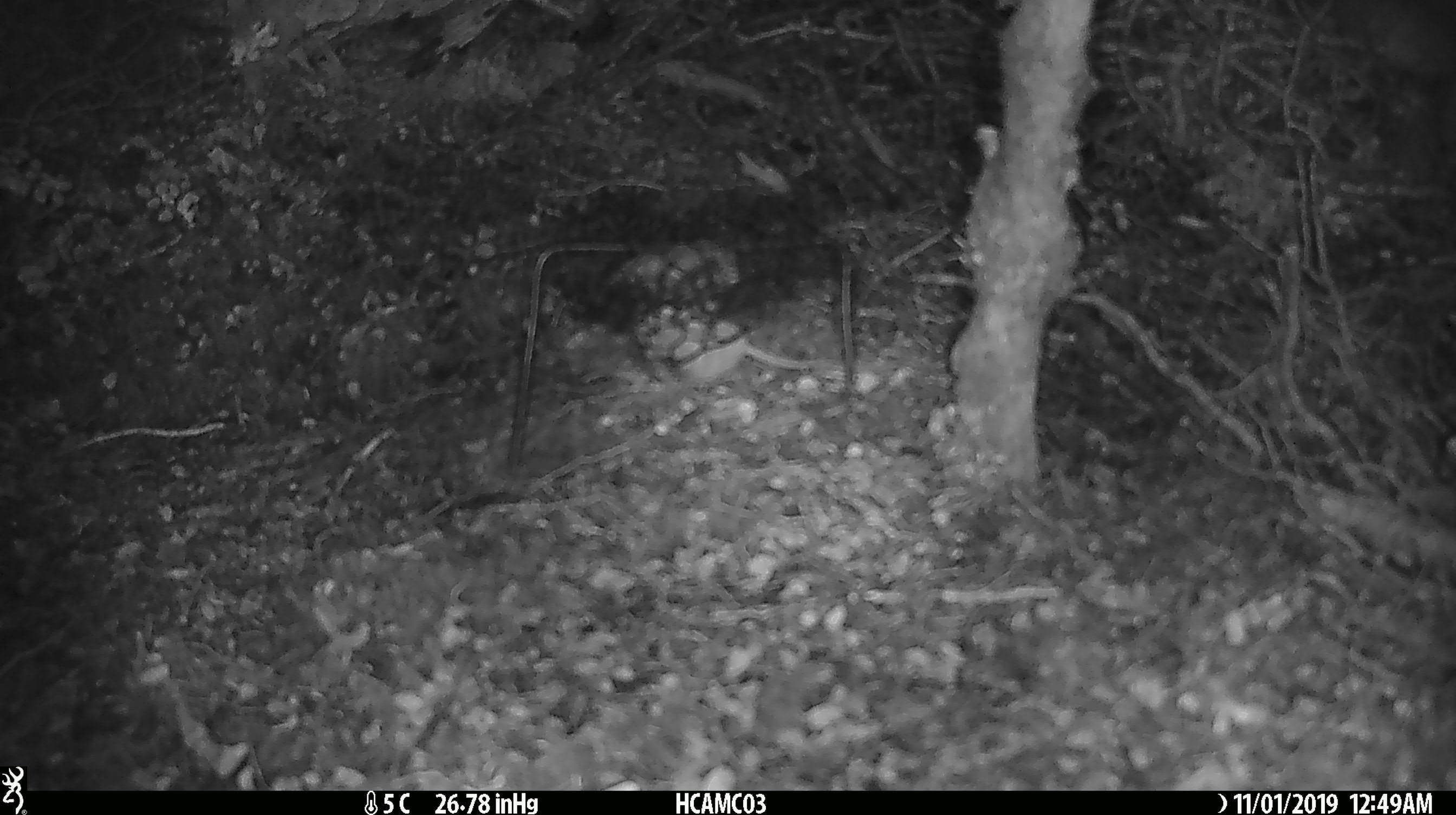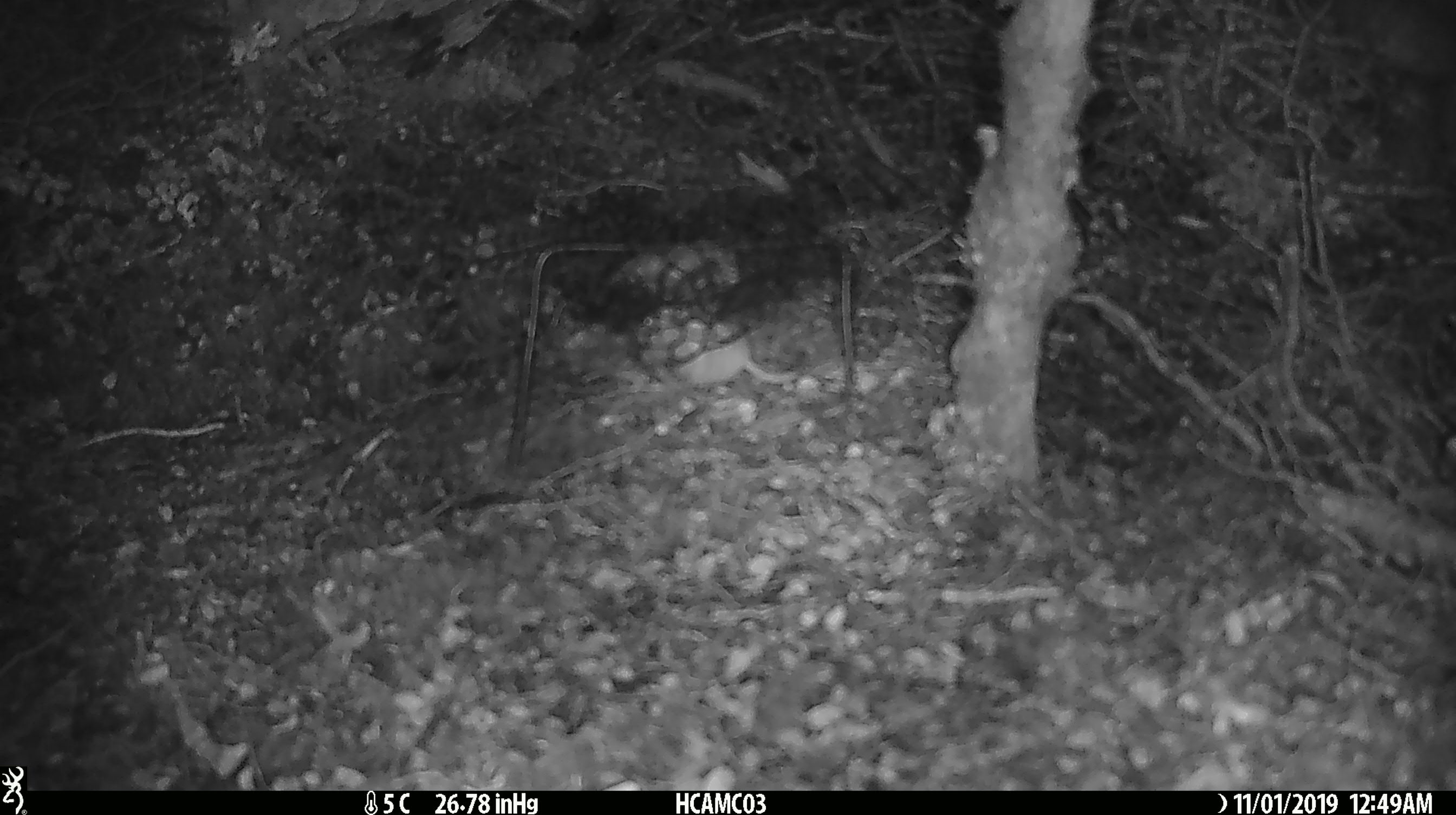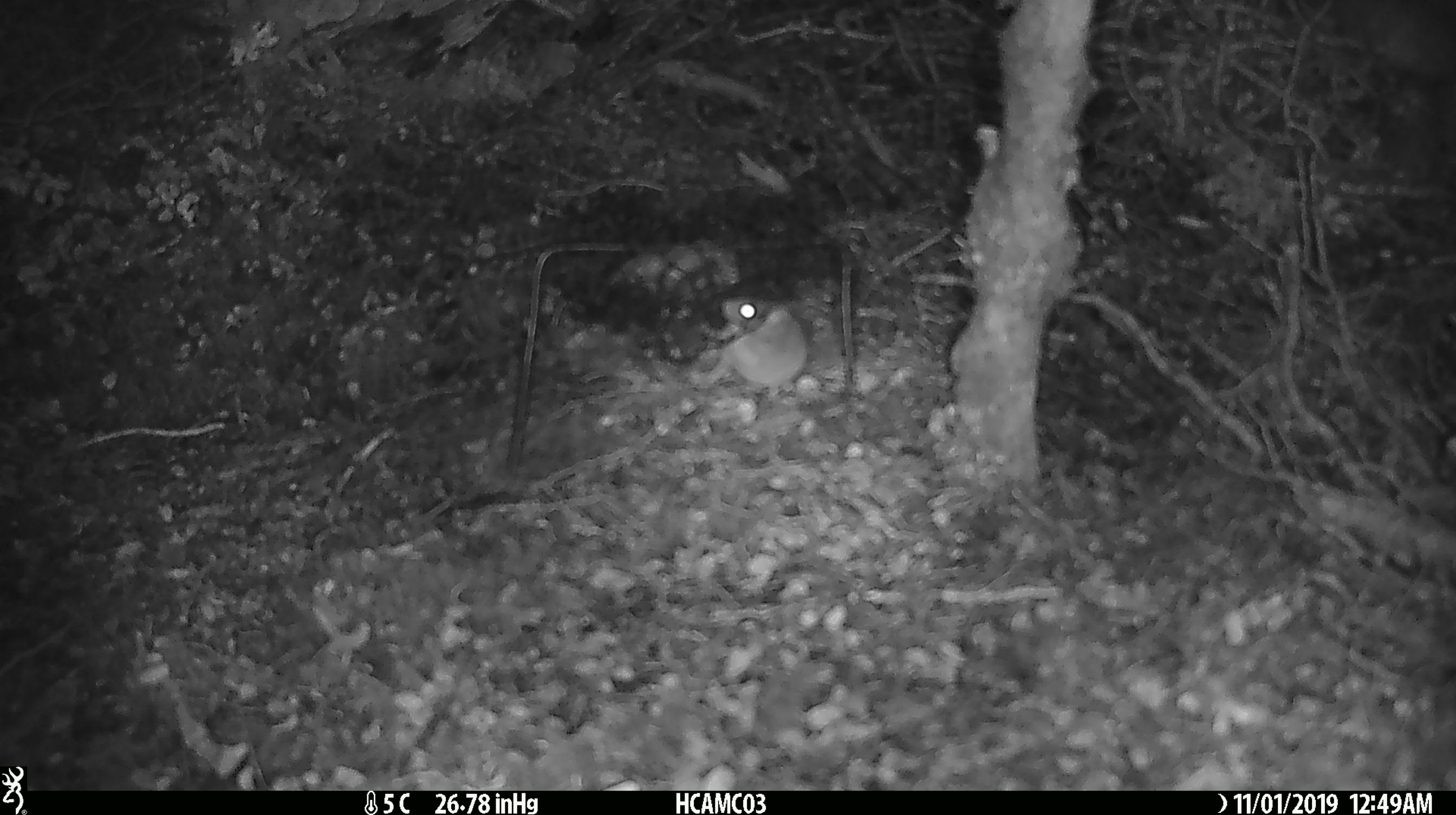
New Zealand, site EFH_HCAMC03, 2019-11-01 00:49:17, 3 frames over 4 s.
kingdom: Animalia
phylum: Chordata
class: Mammalia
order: Rodentia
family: Muridae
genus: Mus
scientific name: Mus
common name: mouse